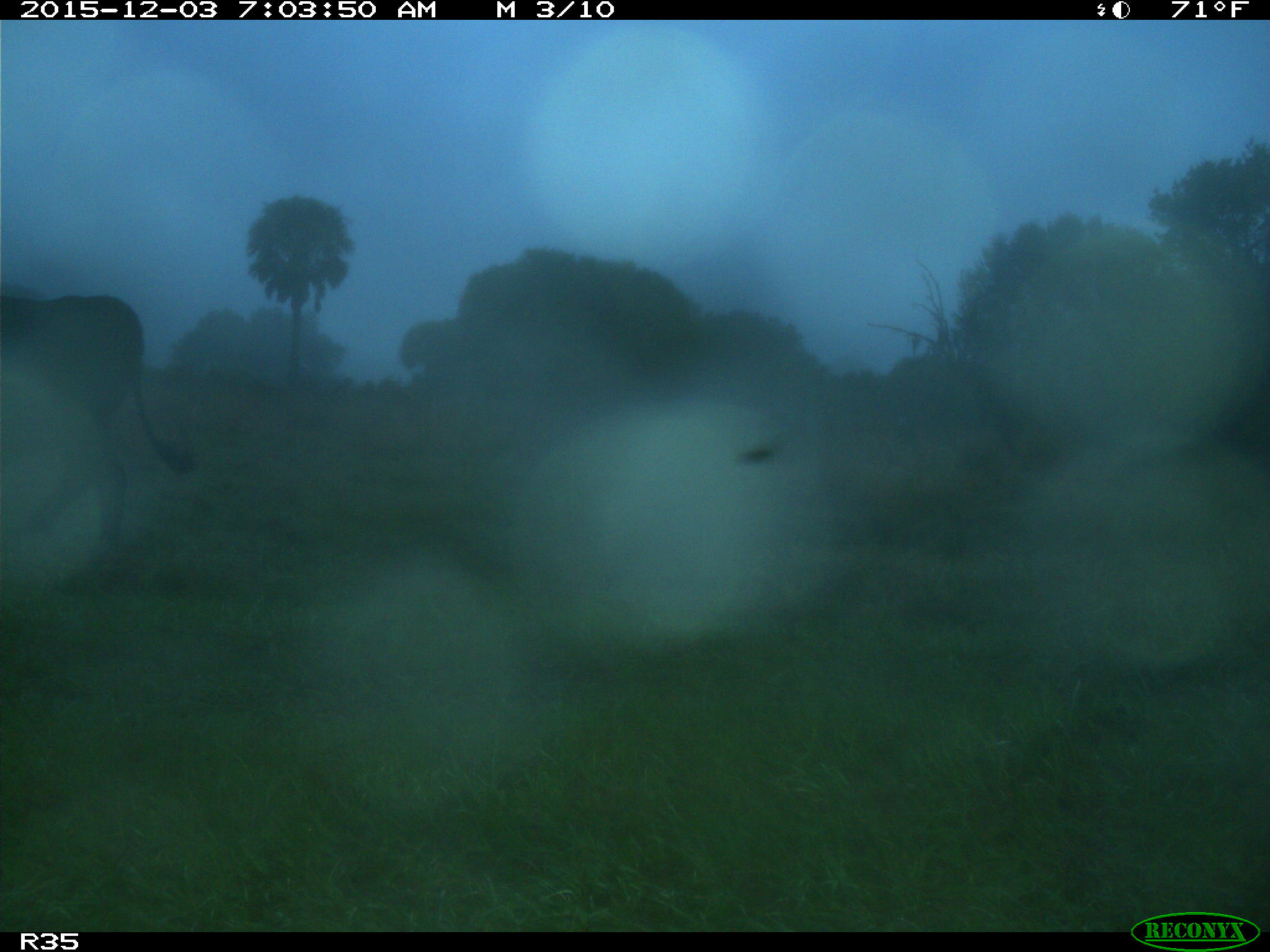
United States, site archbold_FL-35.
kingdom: Animalia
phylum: Chordata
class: Mammalia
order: Artiodactyla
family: Bovidae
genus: Bos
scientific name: Bos taurus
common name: domestic cow